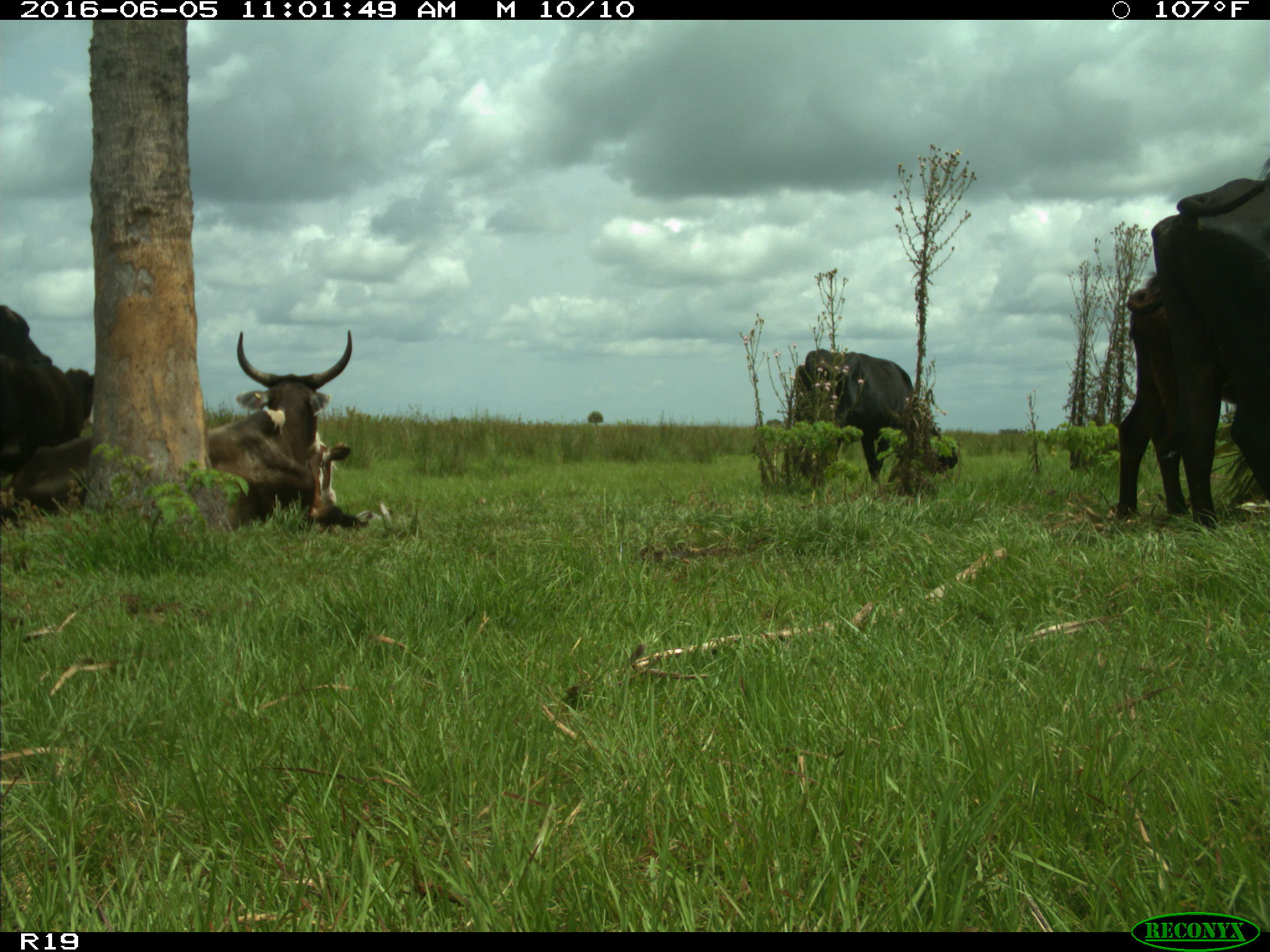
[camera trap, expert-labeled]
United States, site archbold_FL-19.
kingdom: Animalia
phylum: Chordata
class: Mammalia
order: Artiodactyla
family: Bovidae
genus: Bos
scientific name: Bos taurus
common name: domestic cow